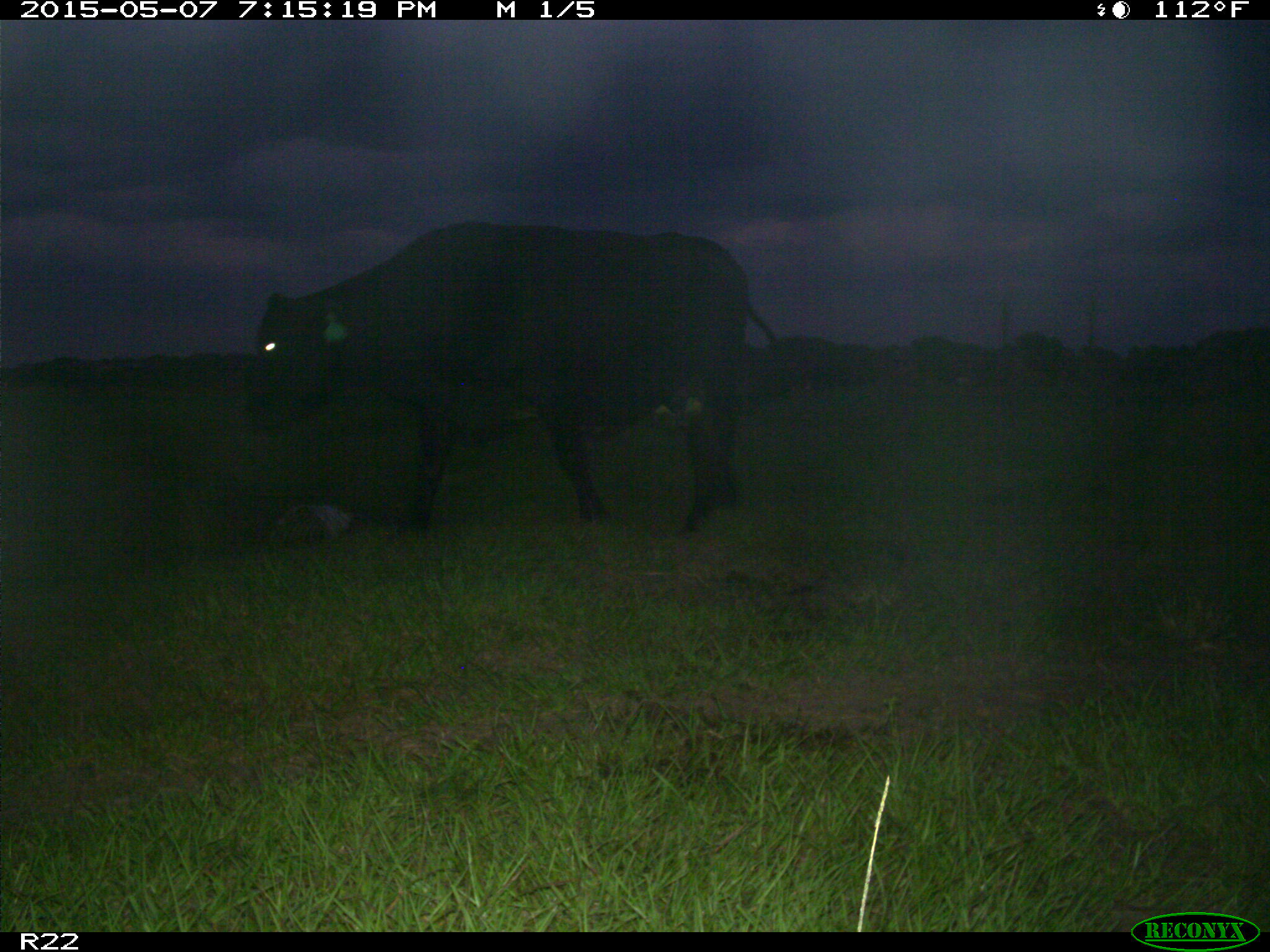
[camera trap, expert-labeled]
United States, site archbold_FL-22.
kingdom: Animalia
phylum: Chordata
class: Mammalia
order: Artiodactyla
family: Bovidae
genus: Bos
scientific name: Bos taurus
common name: domestic cow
Bos taurus (domestic cow).